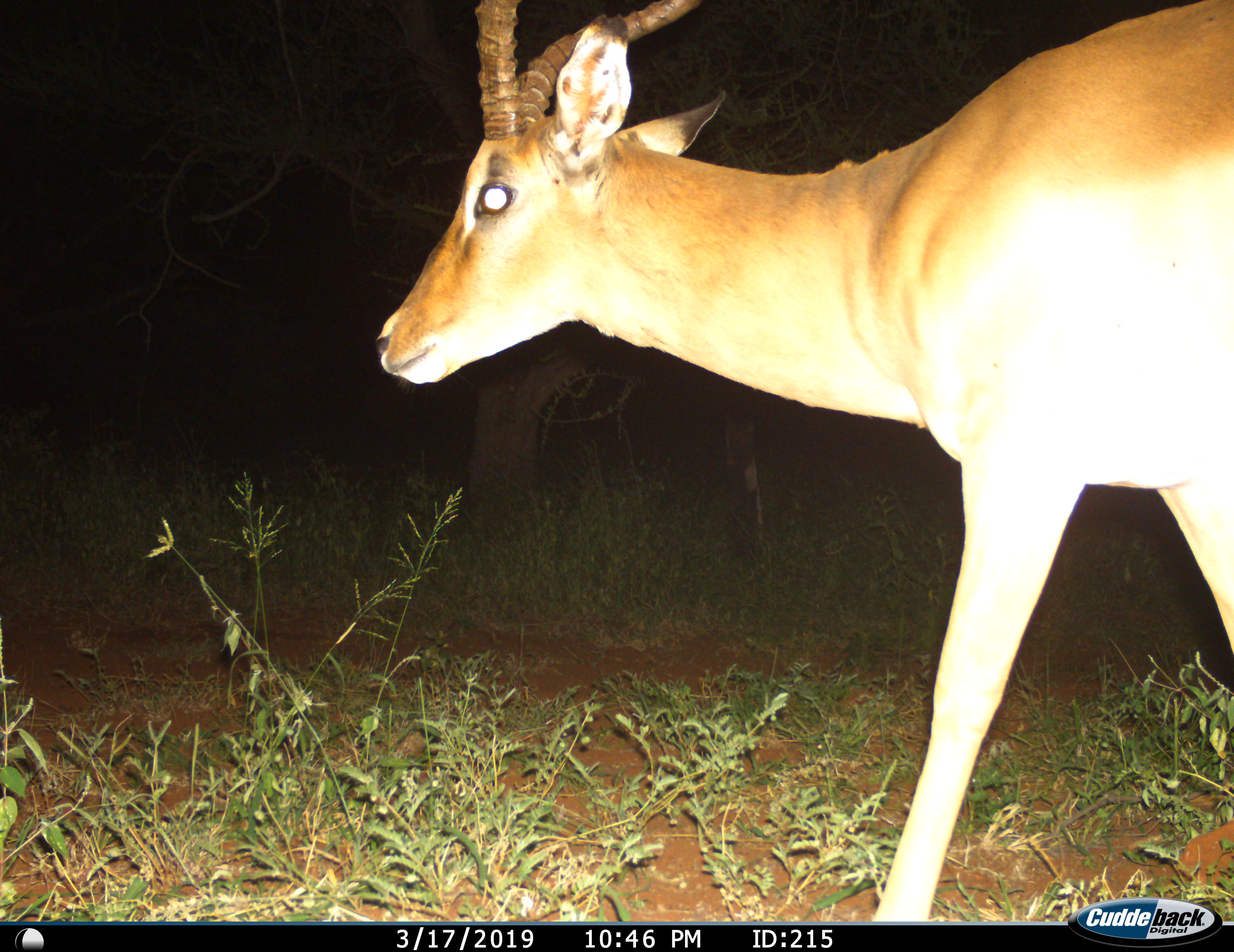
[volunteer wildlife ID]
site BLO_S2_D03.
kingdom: Animalia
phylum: Chordata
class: Mammalia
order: Artiodactyla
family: Bovidae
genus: Aepyceros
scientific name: Aepyceros melampus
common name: impala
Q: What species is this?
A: Impala (Aepyceros melampus).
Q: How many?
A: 1.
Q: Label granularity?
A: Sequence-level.